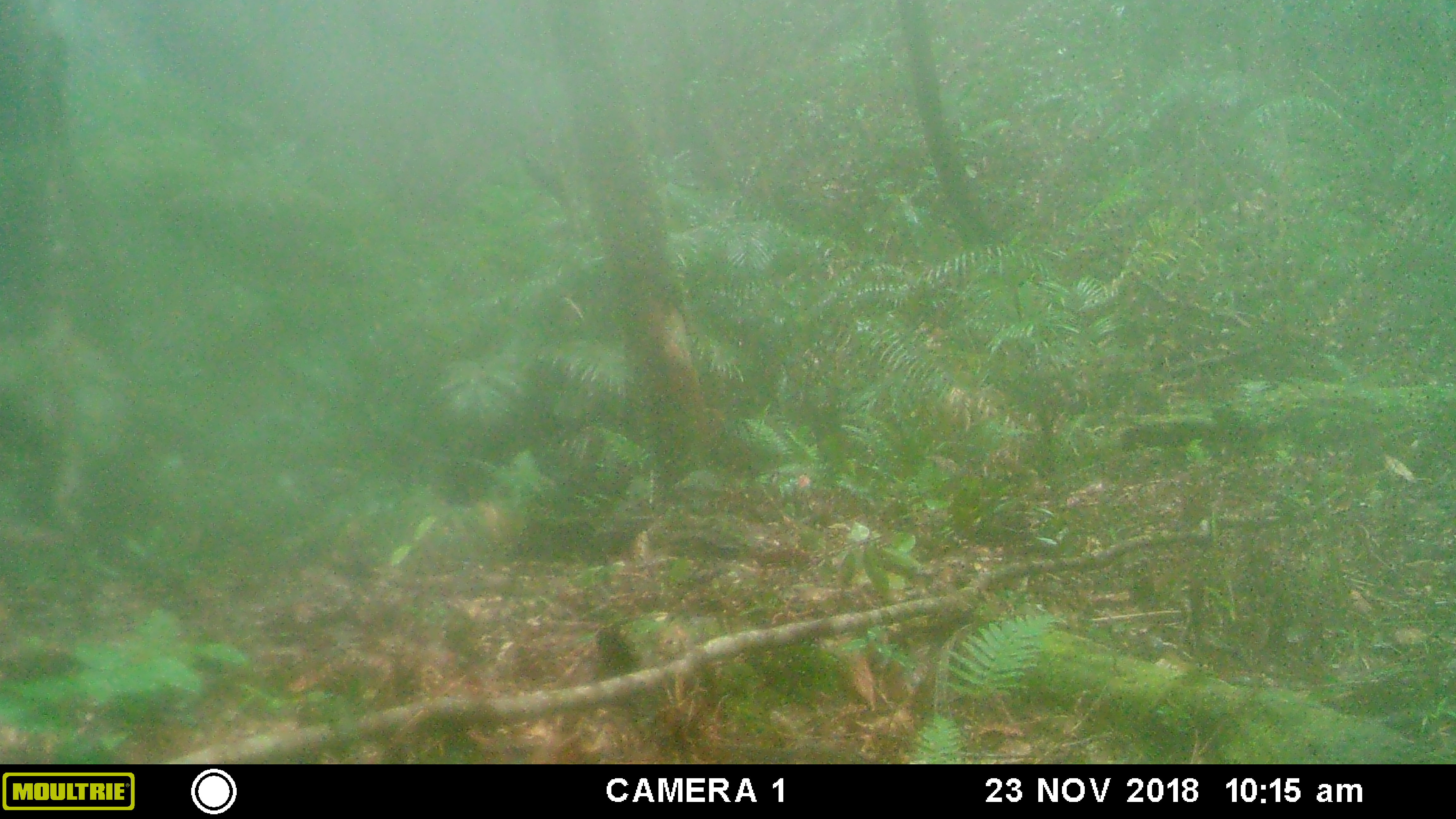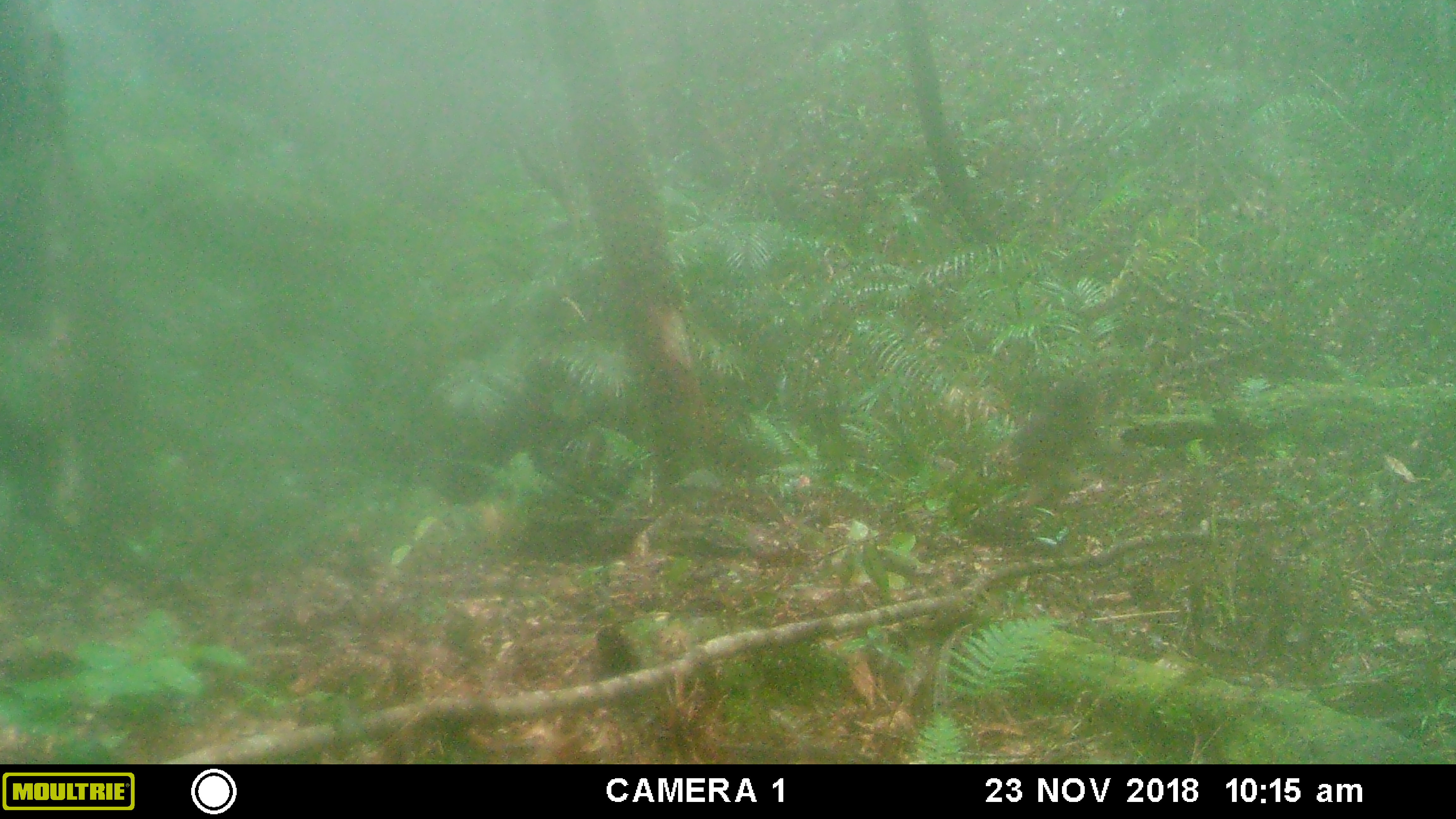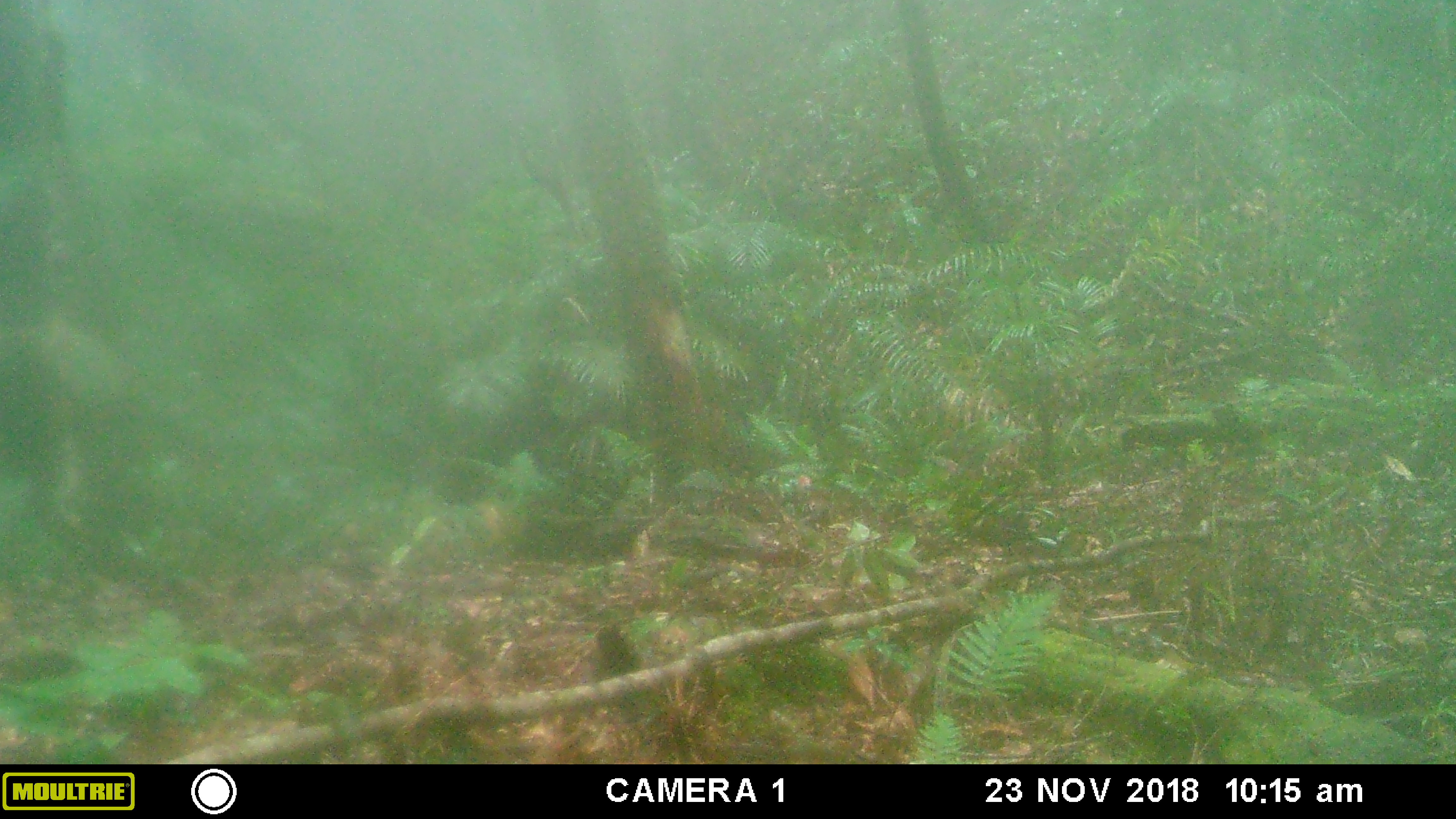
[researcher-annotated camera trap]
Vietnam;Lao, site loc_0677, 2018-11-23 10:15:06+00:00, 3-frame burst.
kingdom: Animalia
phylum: Chordata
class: Mammalia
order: Primates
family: Cercopithecidae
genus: Macaca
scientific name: Macaca arctoides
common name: stump-tailed macaque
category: stump tailed macaque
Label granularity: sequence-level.